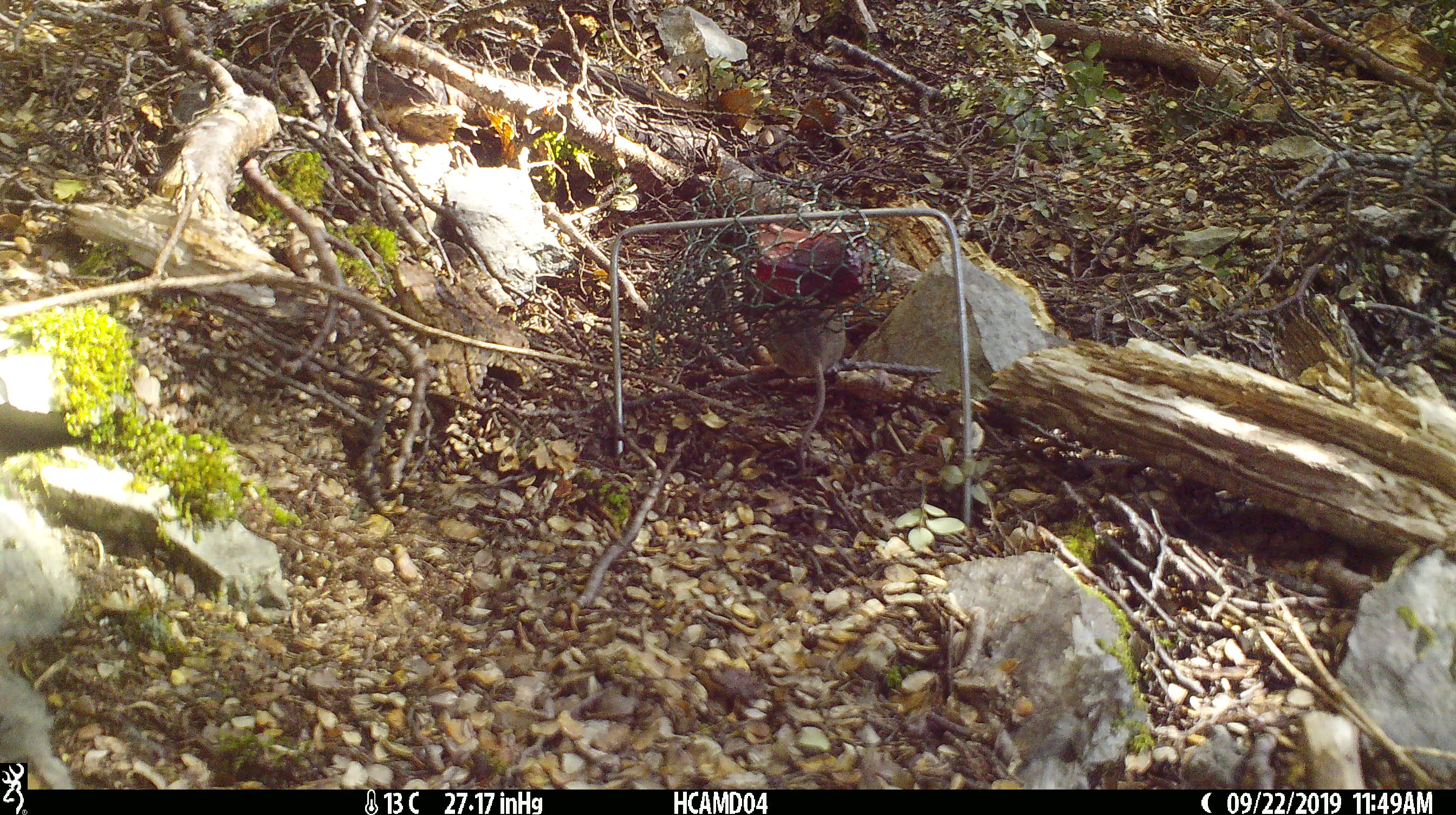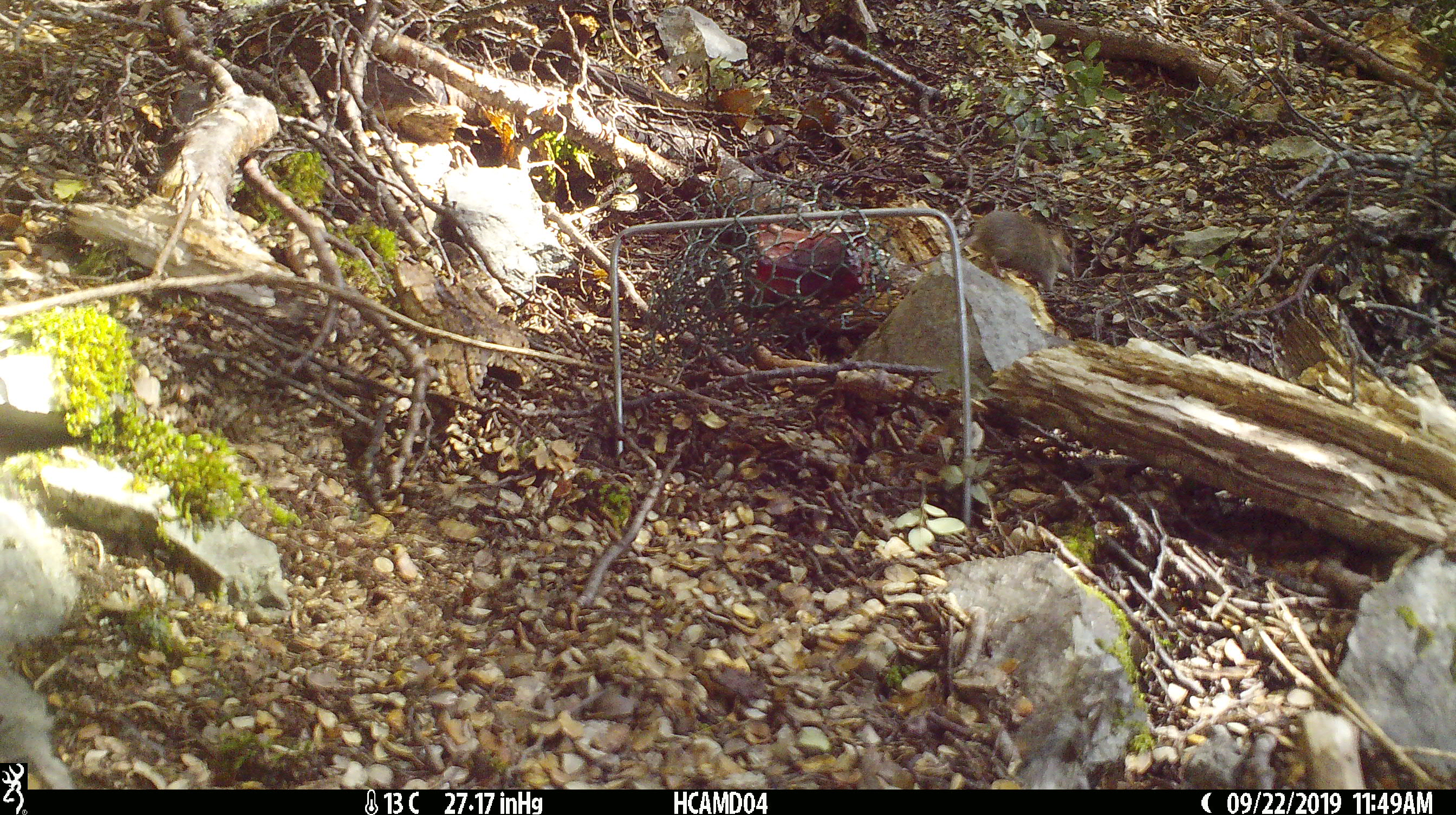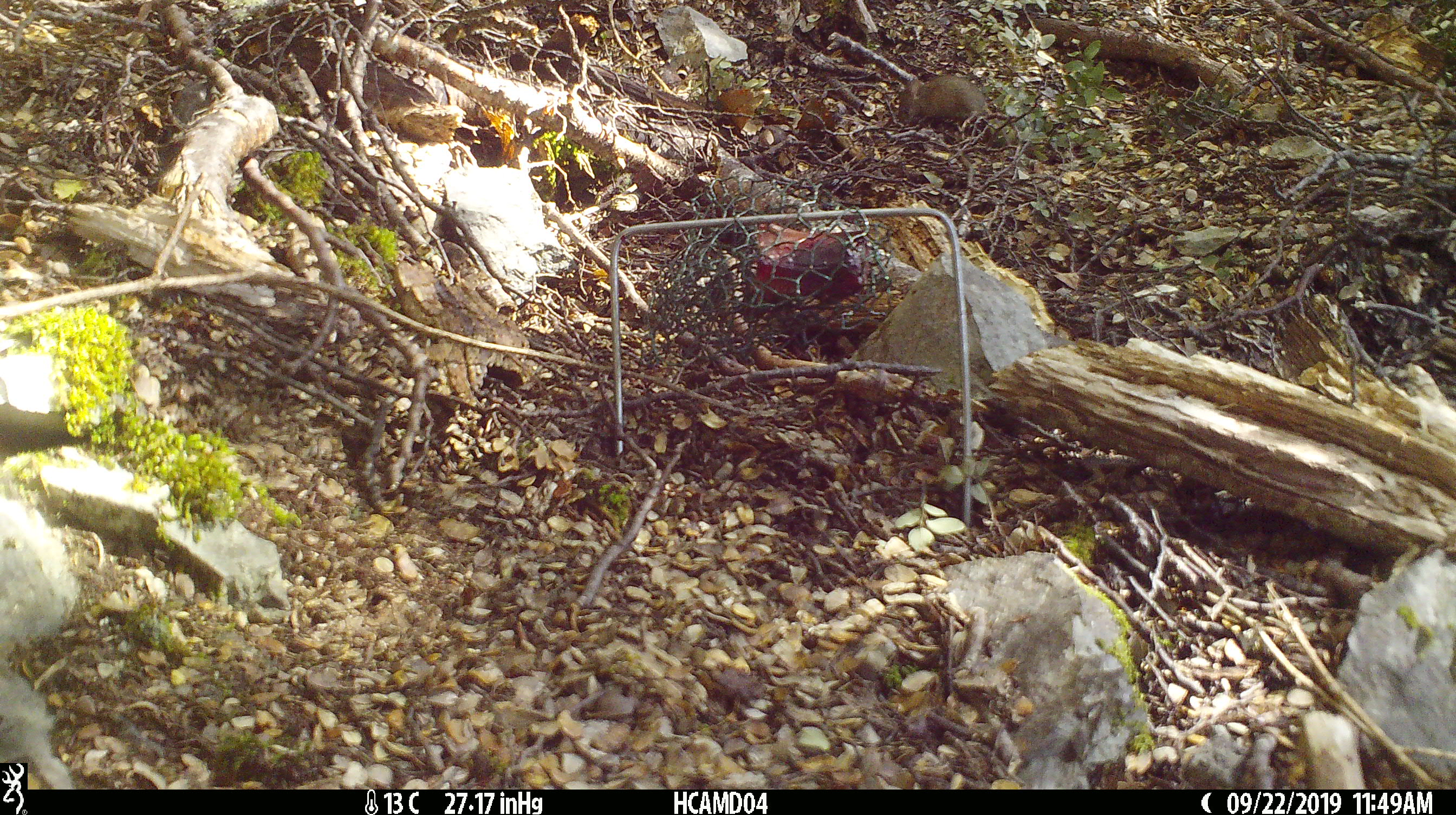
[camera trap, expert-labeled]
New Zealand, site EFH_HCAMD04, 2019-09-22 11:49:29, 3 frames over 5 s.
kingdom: Animalia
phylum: Chordata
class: Mammalia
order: Rodentia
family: Muridae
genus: Mus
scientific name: Mus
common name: mouse